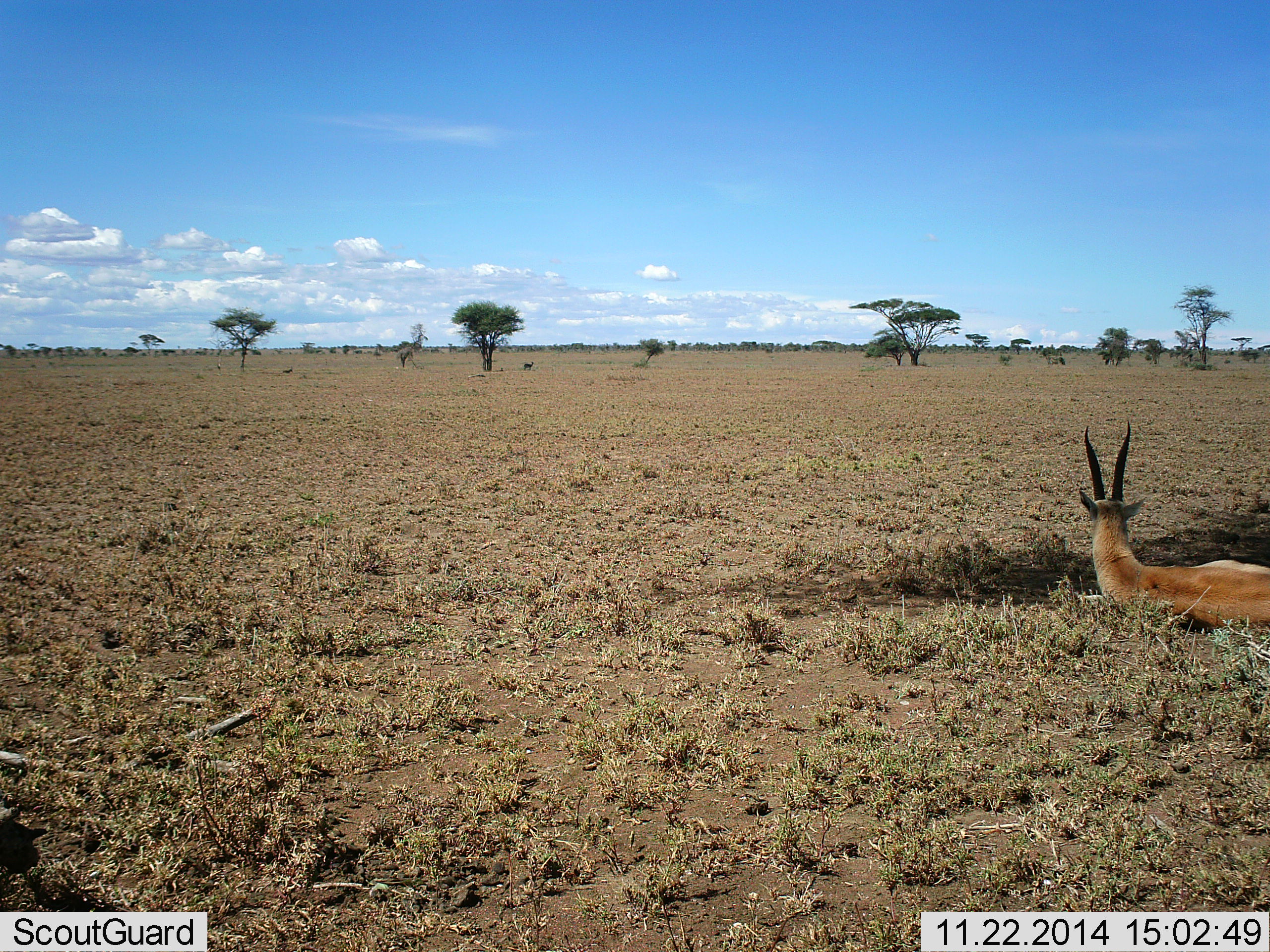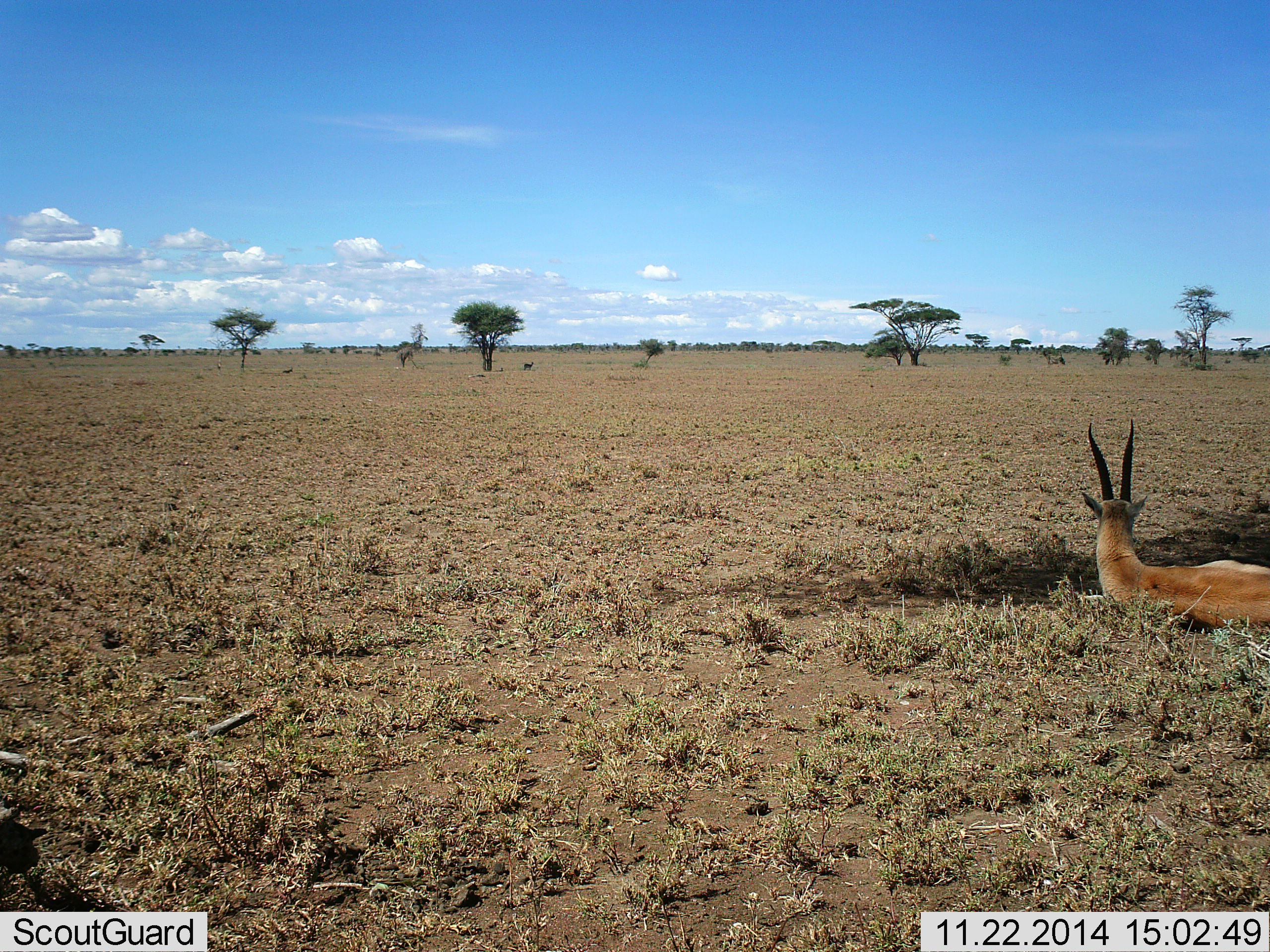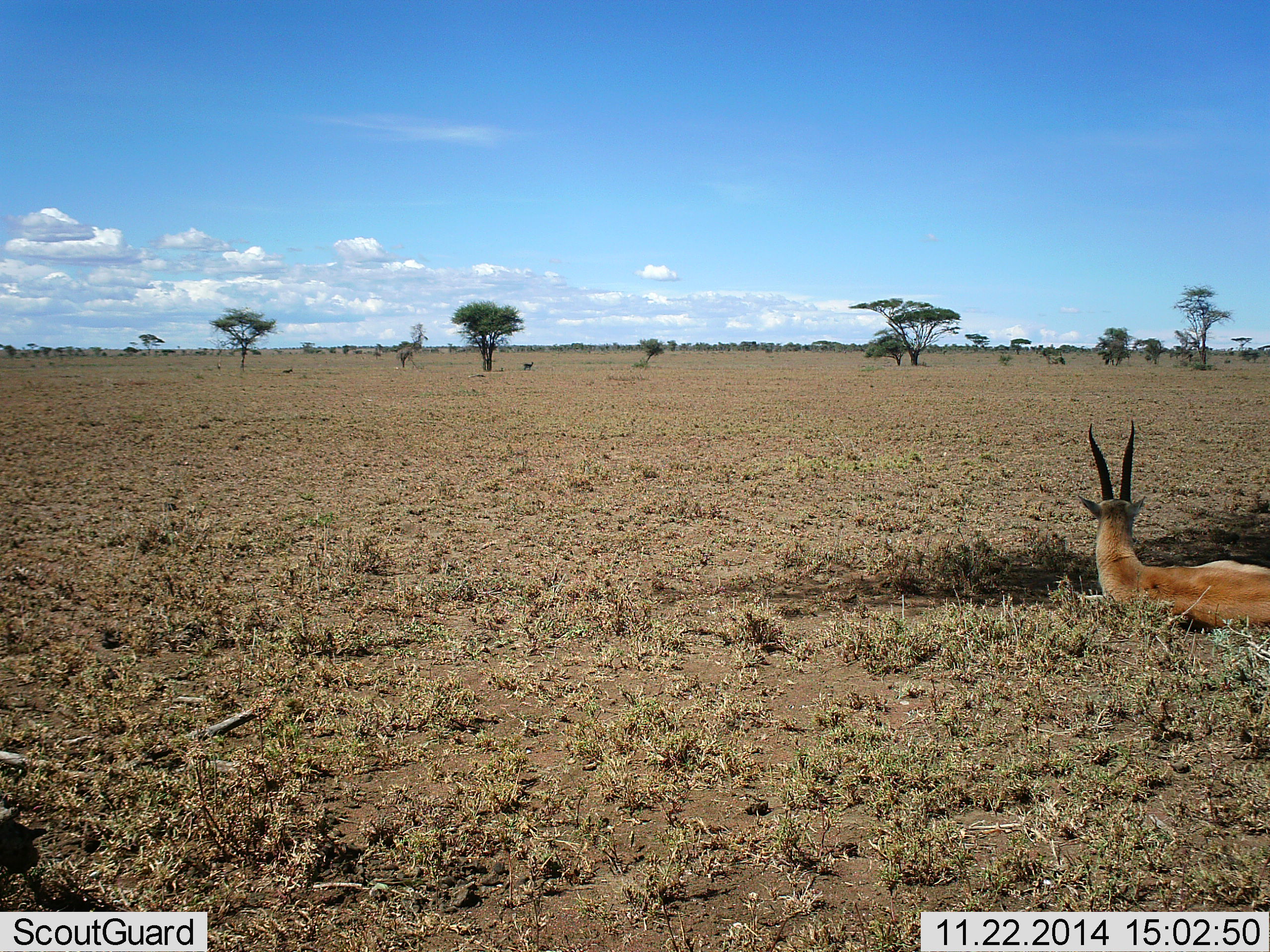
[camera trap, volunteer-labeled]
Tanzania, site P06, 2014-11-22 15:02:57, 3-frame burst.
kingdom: Animalia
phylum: Chordata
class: Mammalia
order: Artiodactyla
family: Bovidae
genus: Eudorcas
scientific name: Eudorcas thomsonii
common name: thomson's gazelle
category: gazellethomsons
Gazellethomsons (thomson's gazelle) (Eudorcas thomsonii), count 1. Behavior (volunteer vote fractions): standing 0%, resting 100%, moving 0%, interacting 0%. Young present (vote fraction): 0%. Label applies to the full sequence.